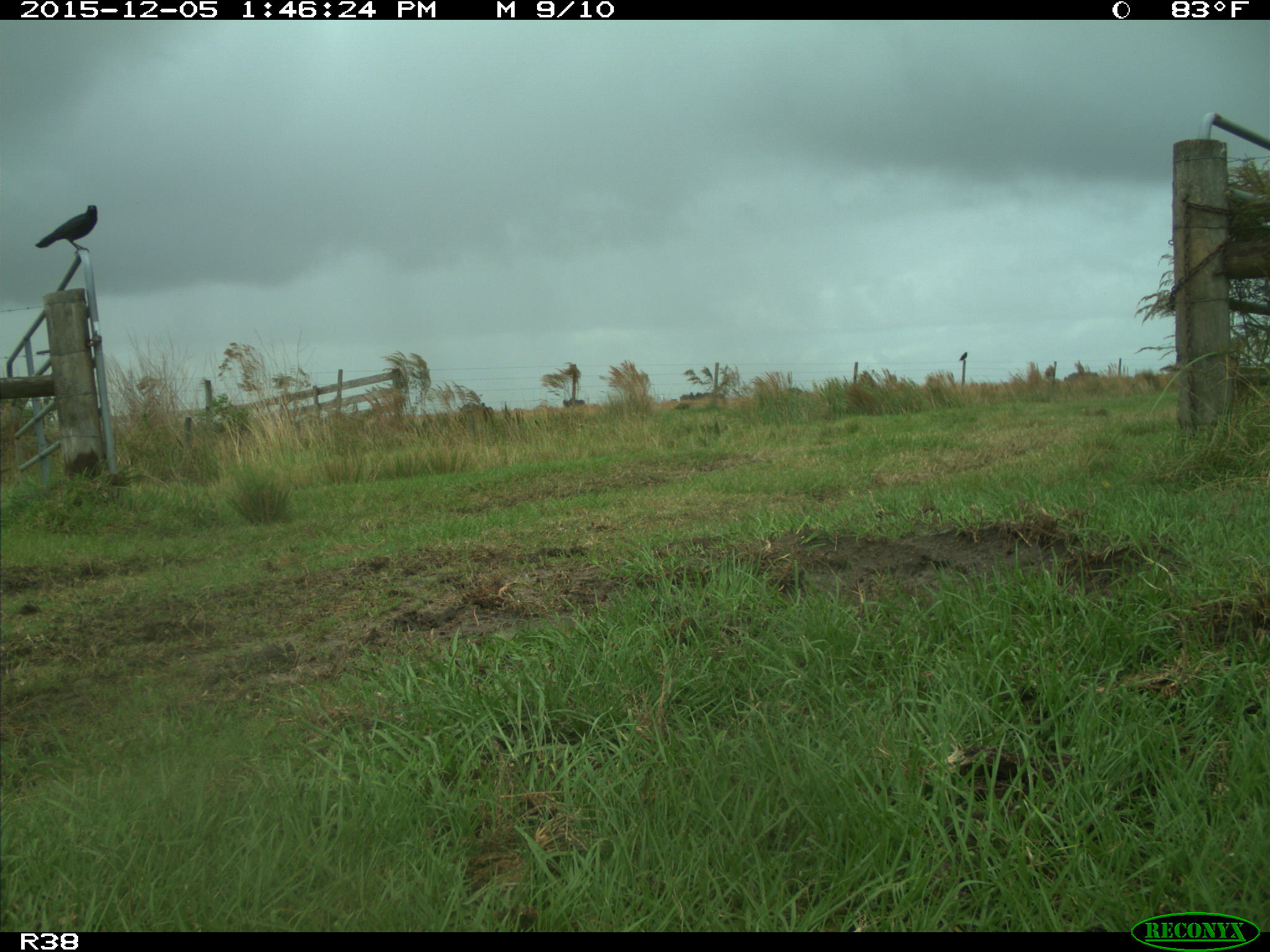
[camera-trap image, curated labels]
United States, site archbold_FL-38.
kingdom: Animalia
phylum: Chordata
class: Aves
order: Passeriformes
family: Corvidae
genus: Corvus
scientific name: Corvus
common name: crows and ravens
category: unidentified corvus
Unidentified corvus (crows and ravens) (Corvus).